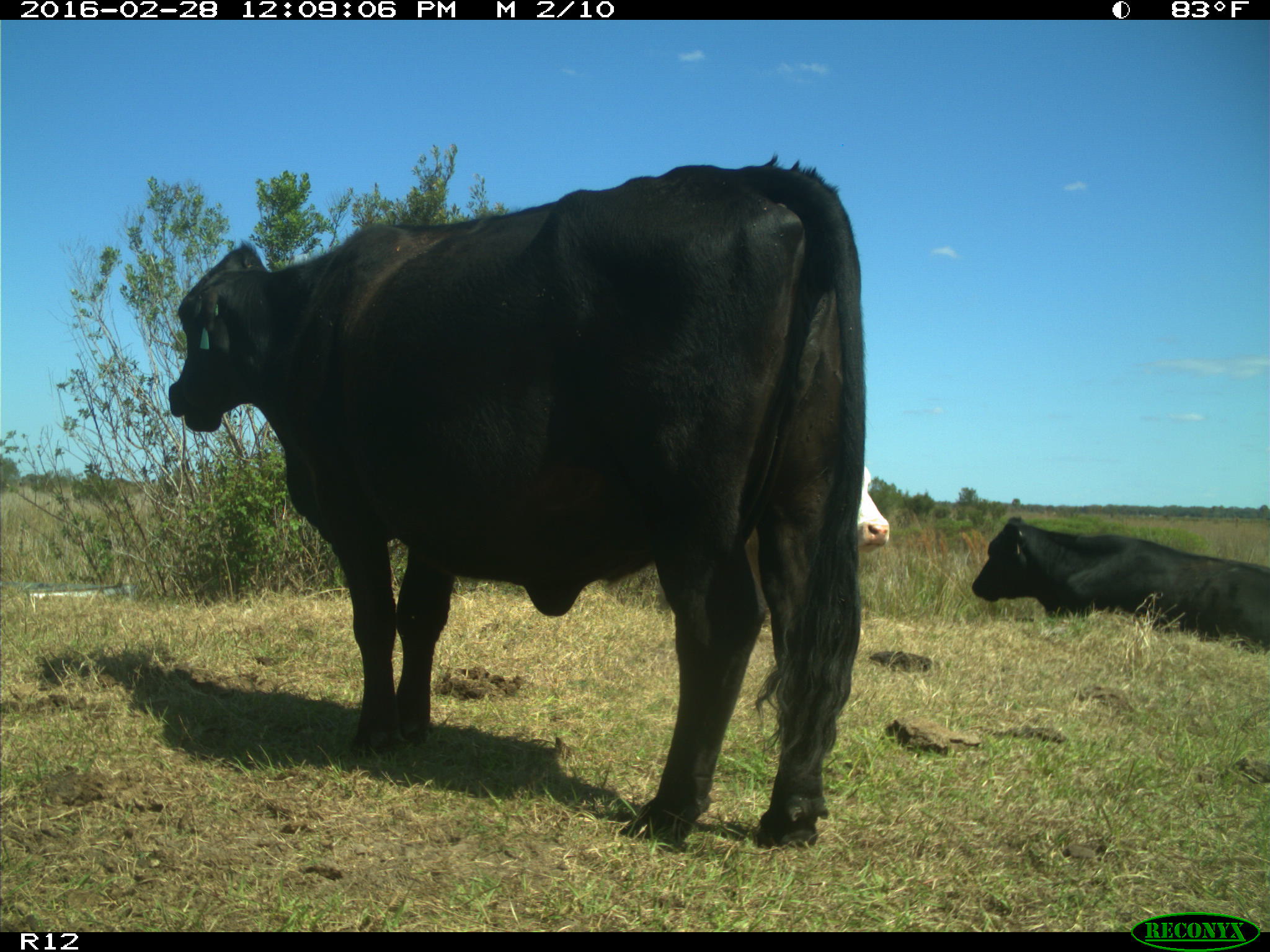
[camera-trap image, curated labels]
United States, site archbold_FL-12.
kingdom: Animalia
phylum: Chordata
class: Mammalia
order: Artiodactyla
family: Bovidae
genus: Bos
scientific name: Bos taurus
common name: domestic cow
Bos taurus (domestic cow).